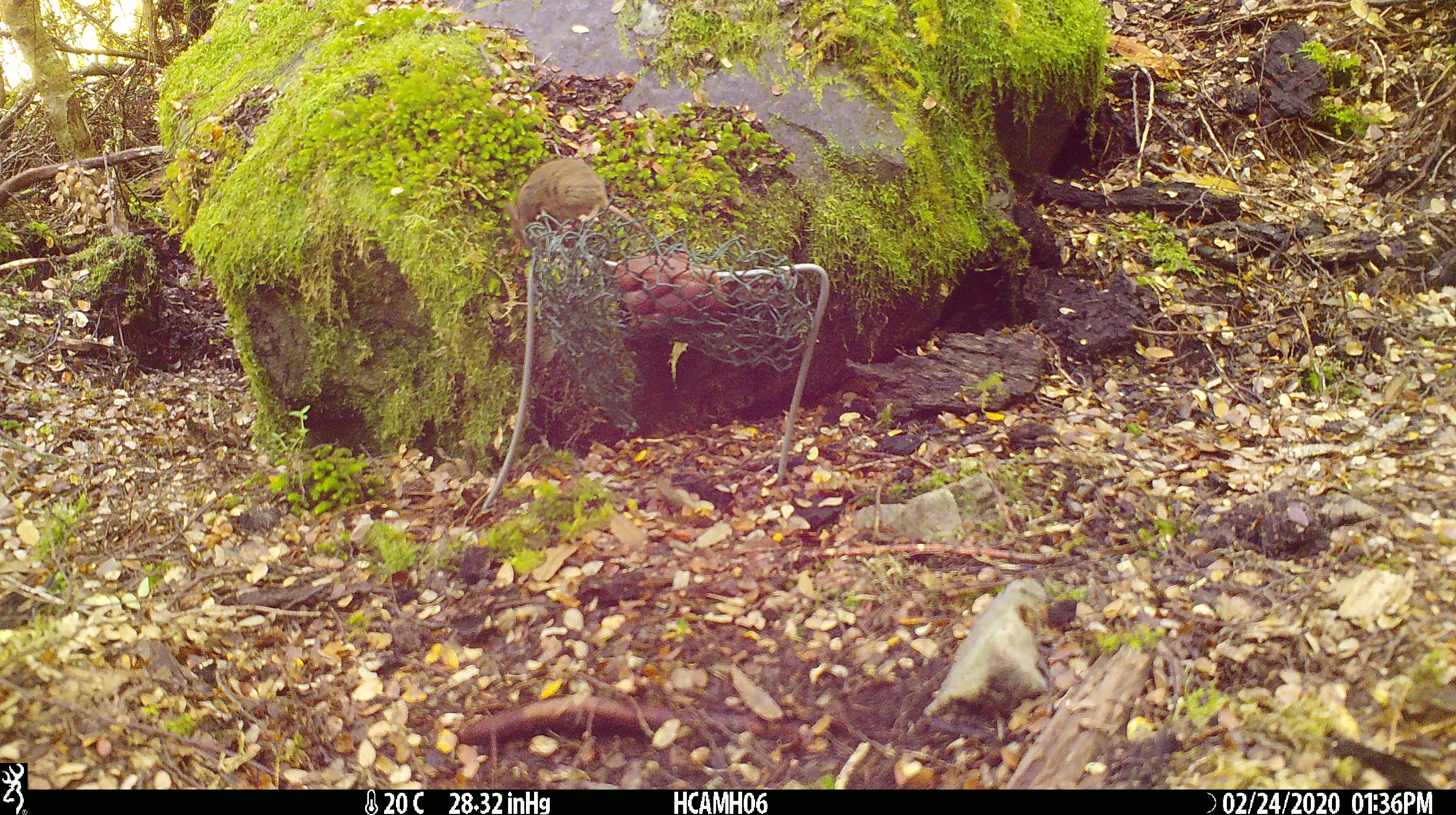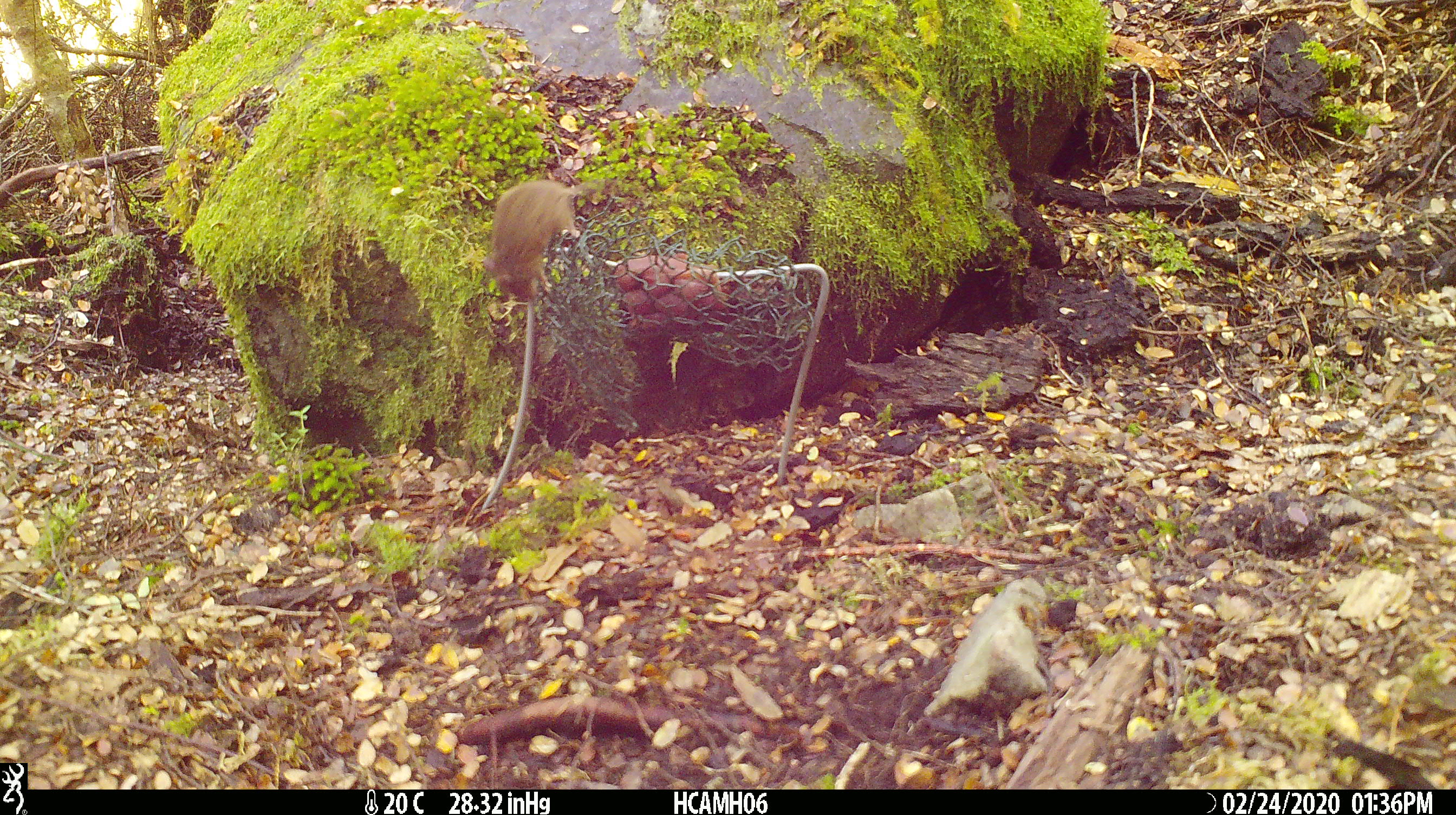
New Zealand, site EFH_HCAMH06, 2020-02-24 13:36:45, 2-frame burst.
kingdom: Animalia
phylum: Chordata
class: Mammalia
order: Rodentia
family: Muridae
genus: Mus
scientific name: Mus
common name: mouse